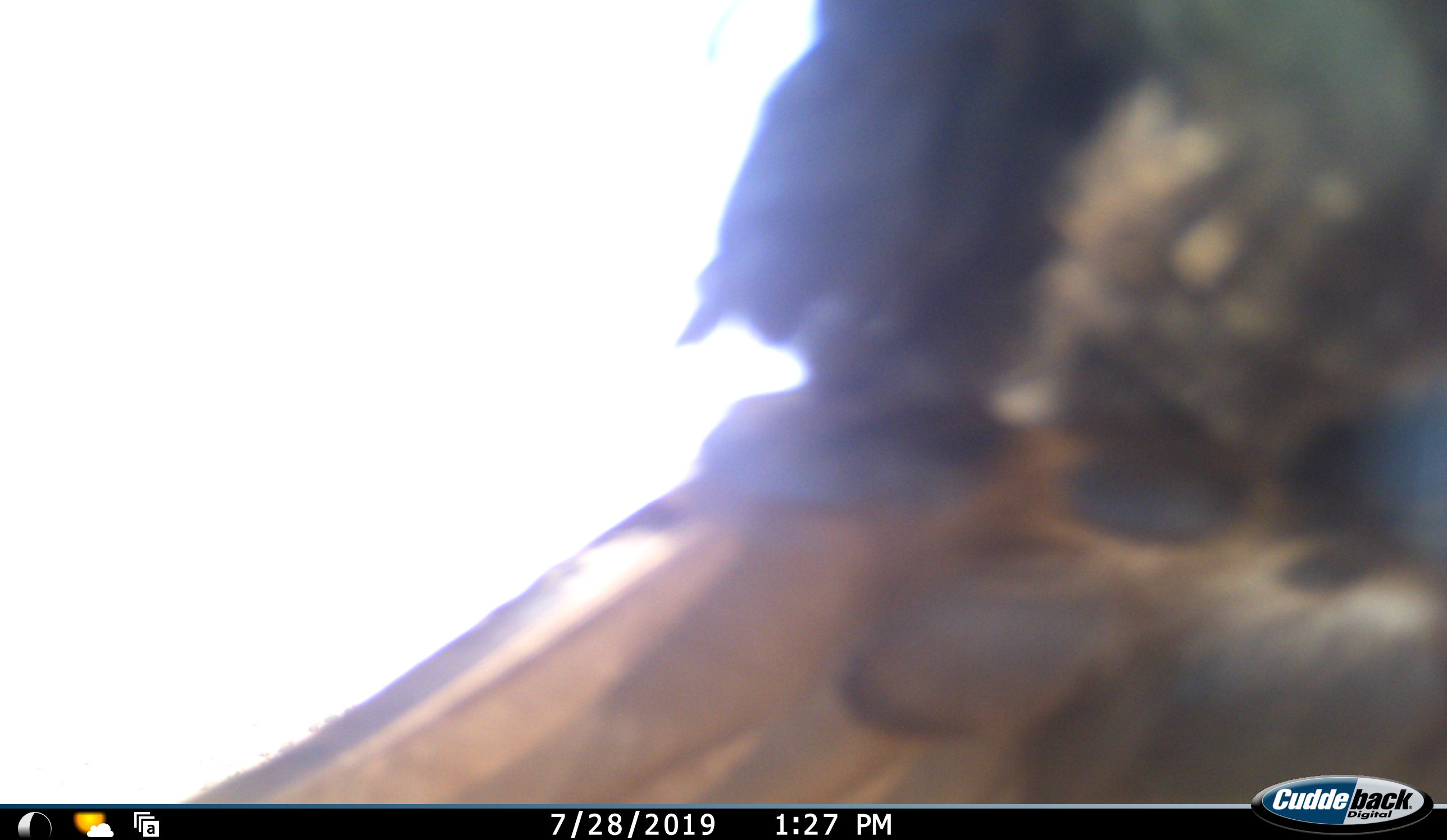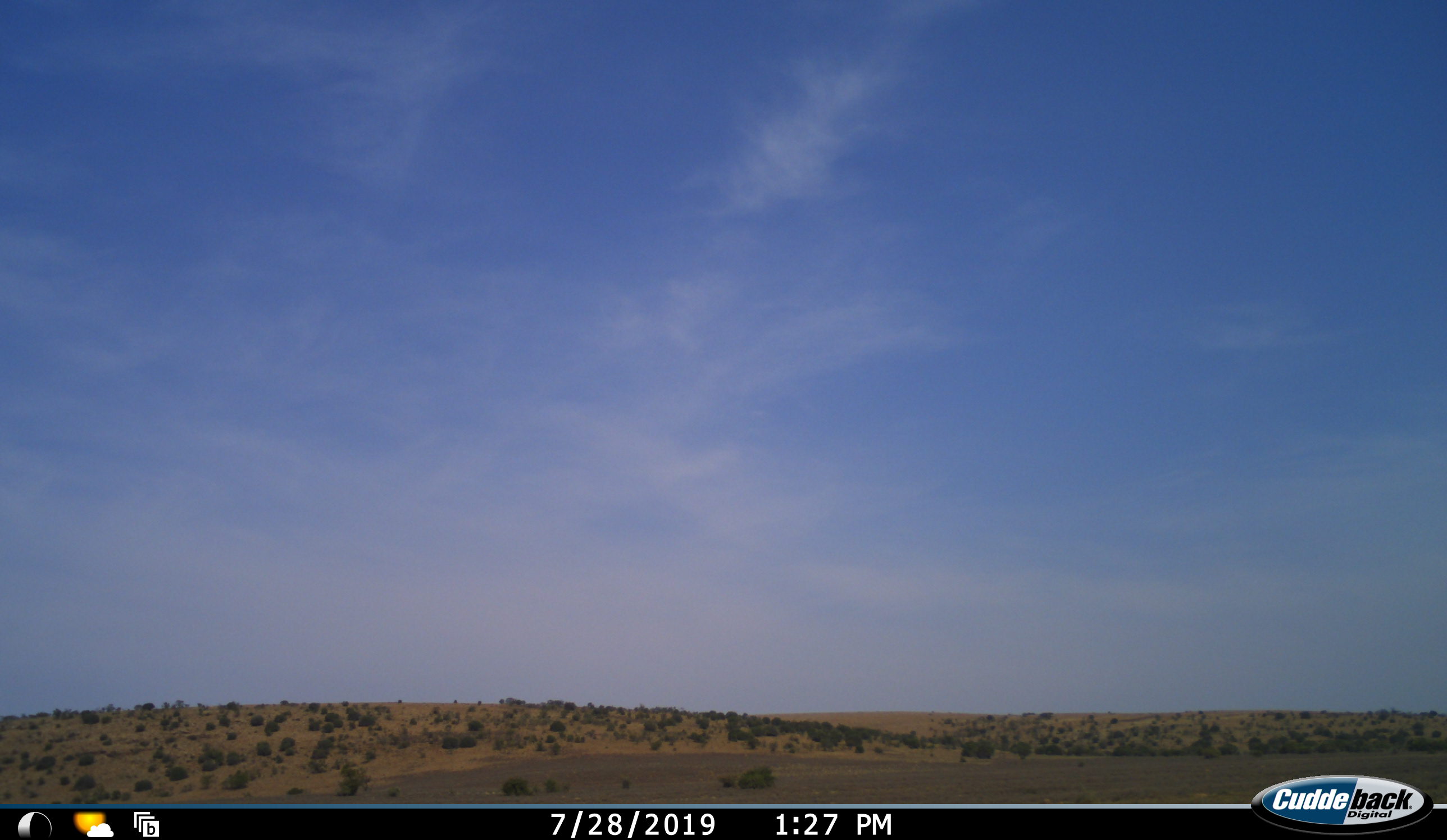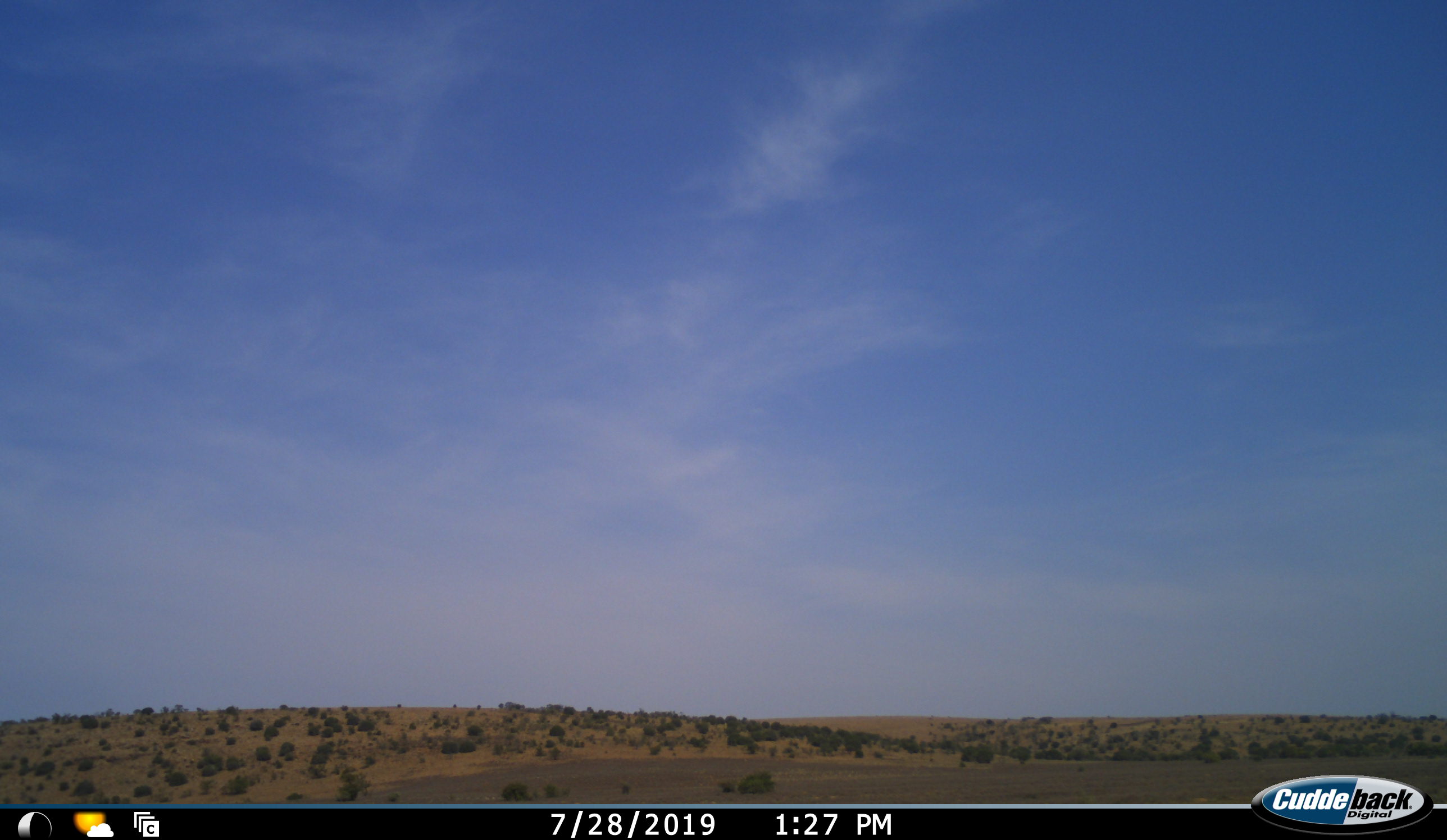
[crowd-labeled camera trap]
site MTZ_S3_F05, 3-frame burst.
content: unidentified animal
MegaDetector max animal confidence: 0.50